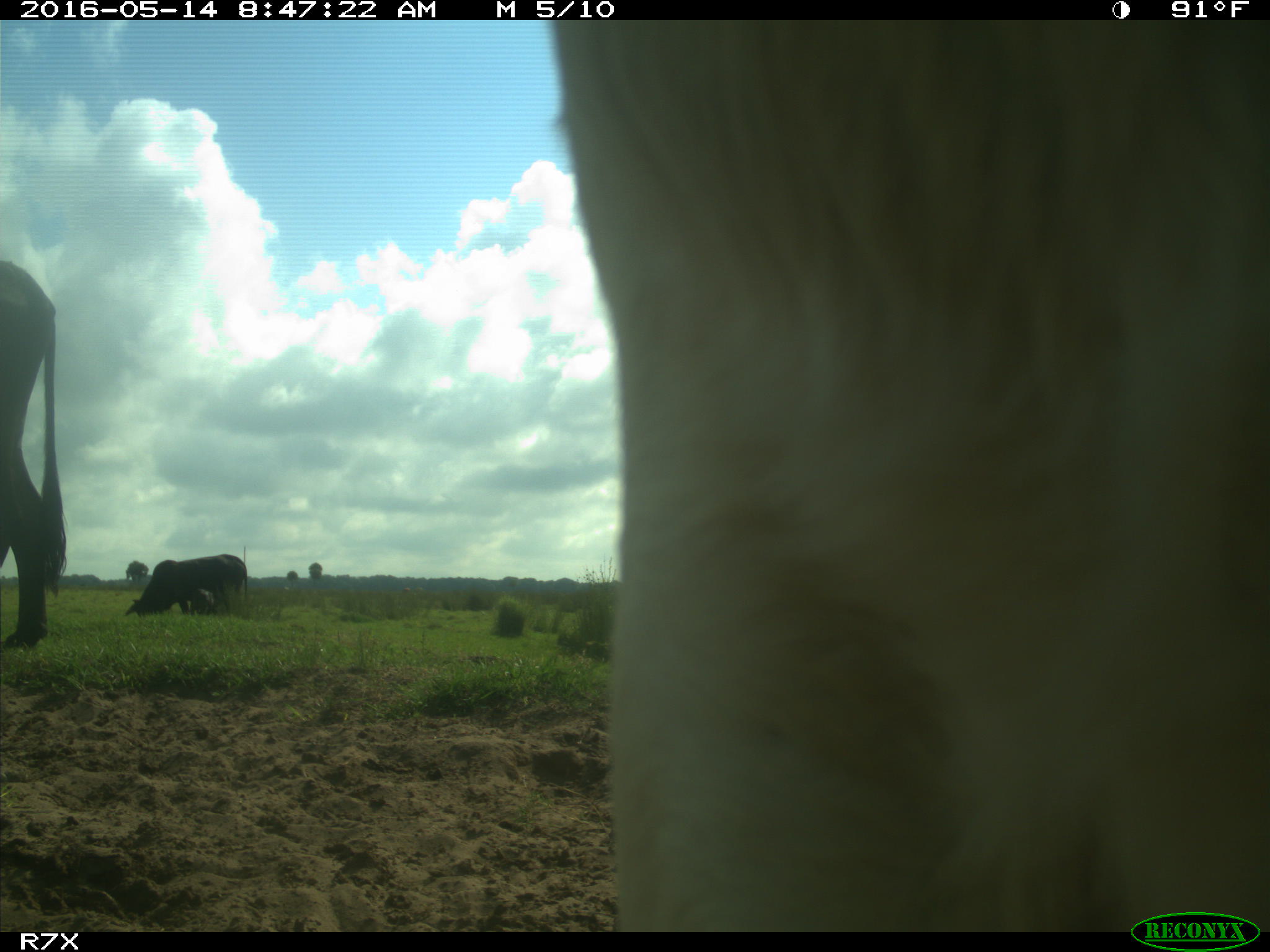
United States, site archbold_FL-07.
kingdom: Animalia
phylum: Chordata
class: Mammalia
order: Artiodactyla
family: Bovidae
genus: Bos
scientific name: Bos taurus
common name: domestic cow